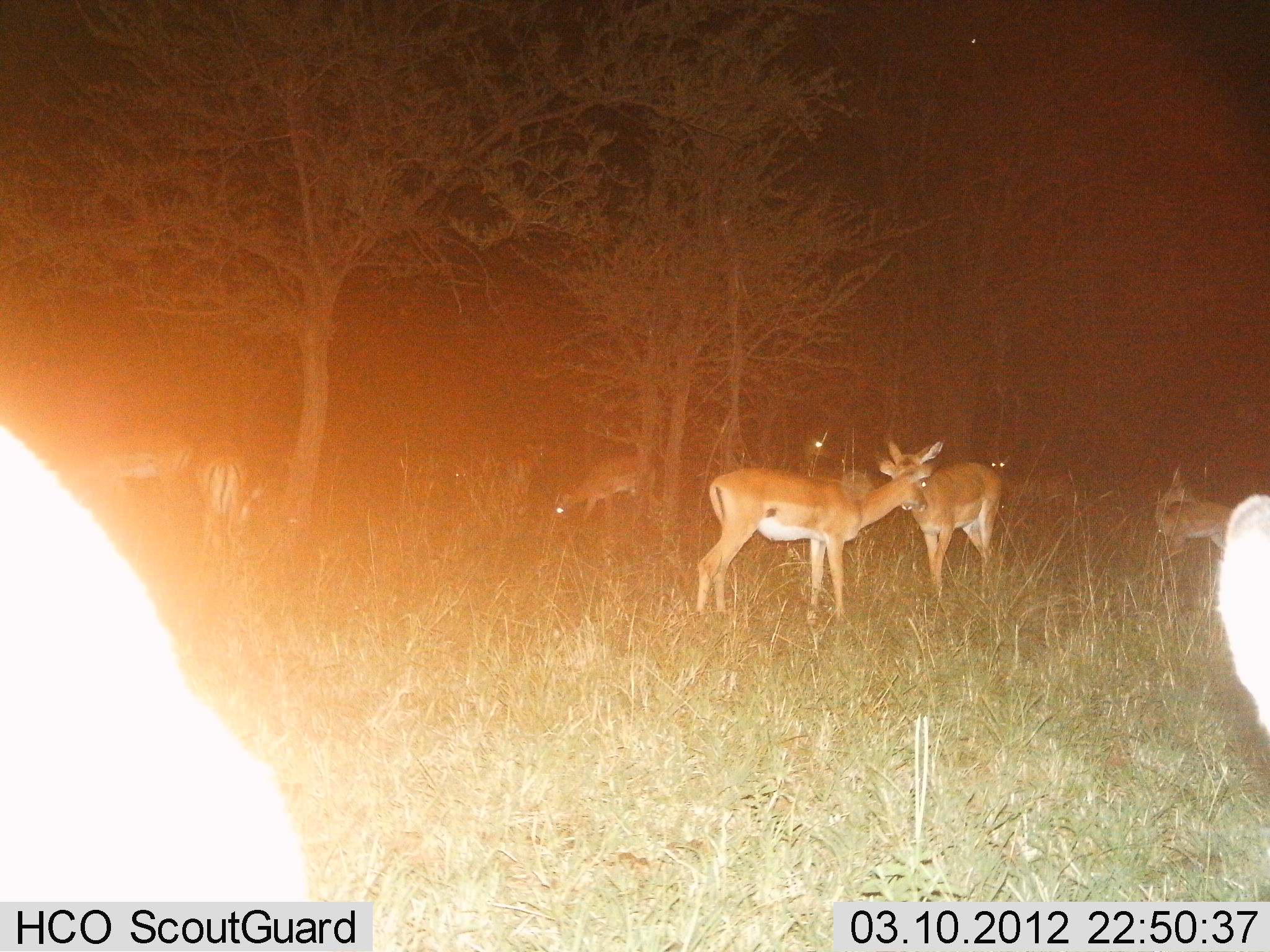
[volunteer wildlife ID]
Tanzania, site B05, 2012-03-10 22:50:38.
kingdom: Animalia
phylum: Chordata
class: Mammalia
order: Artiodactyla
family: Bovidae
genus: Aepyceros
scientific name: Aepyceros melampus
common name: impala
Impala (Aepyceros melampus), count 10. Behavior (volunteer vote fractions): standing 86%, resting 10%, moving 14%, interacting 14%. Young present (vote fraction): 0%. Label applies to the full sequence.